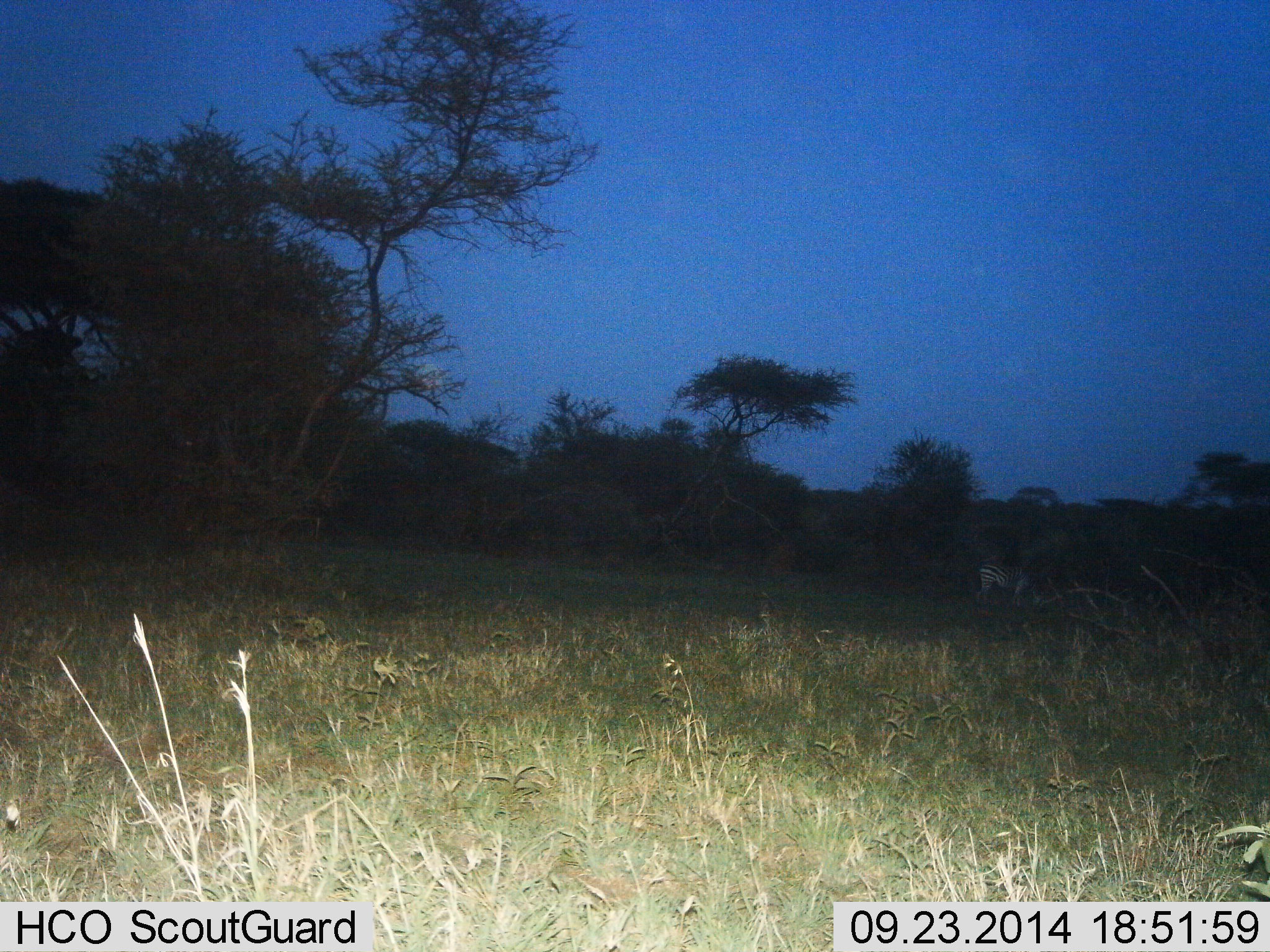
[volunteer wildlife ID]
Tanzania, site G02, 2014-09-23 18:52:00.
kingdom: Animalia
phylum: Chordata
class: Mammalia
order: Perissodactyla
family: Equidae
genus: Equus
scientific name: Equus quagga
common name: plains zebra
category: zebra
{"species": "zebra (plains zebra) (Equus quagga)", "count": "1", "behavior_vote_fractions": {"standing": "50%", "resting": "0%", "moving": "0%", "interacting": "0%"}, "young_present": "0%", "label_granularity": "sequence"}